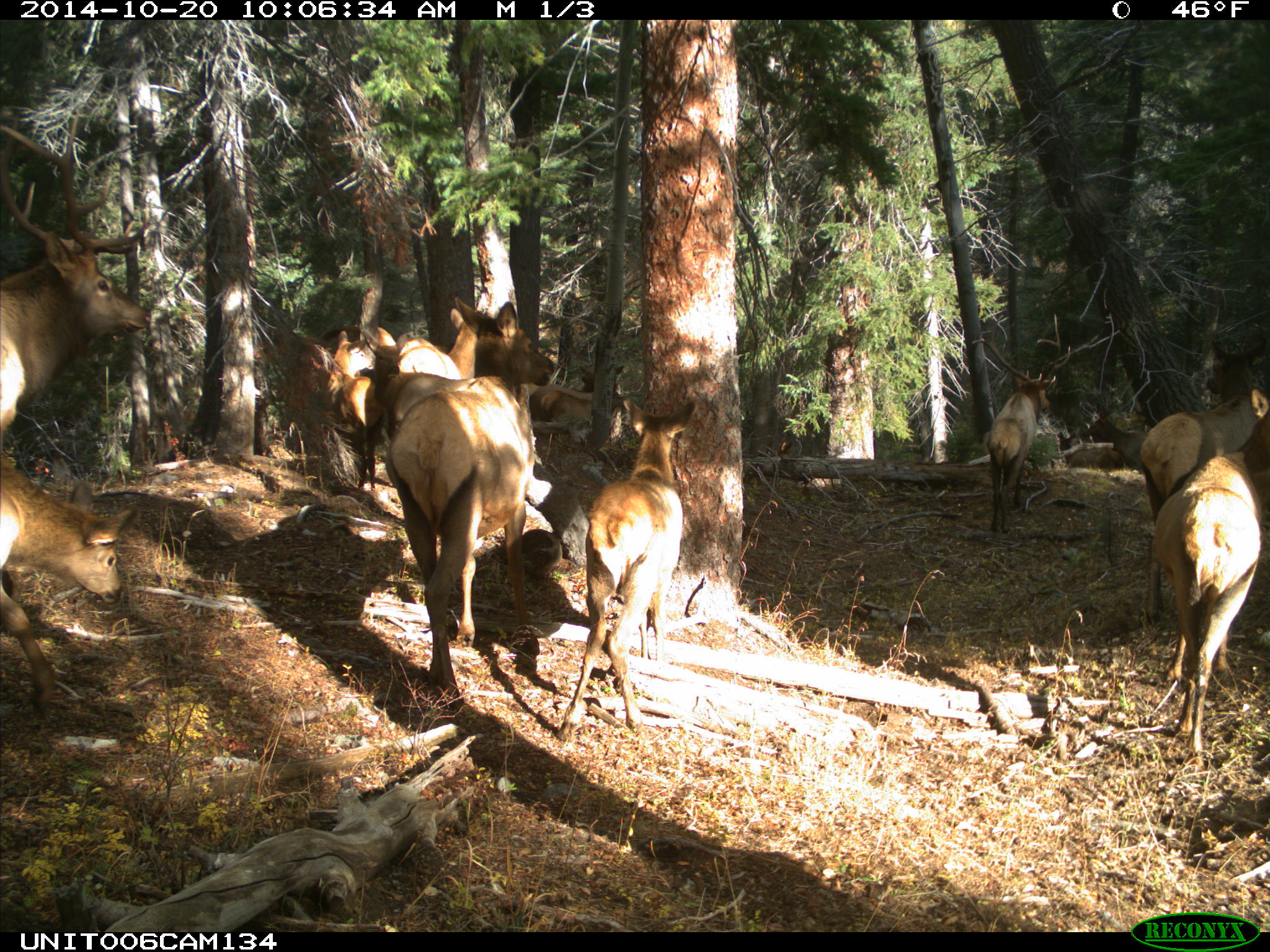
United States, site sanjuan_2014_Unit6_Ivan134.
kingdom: Animalia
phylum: Chordata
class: Mammalia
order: Artiodactyla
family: Cervidae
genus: Cervus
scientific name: Cervus elaphus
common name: red deer